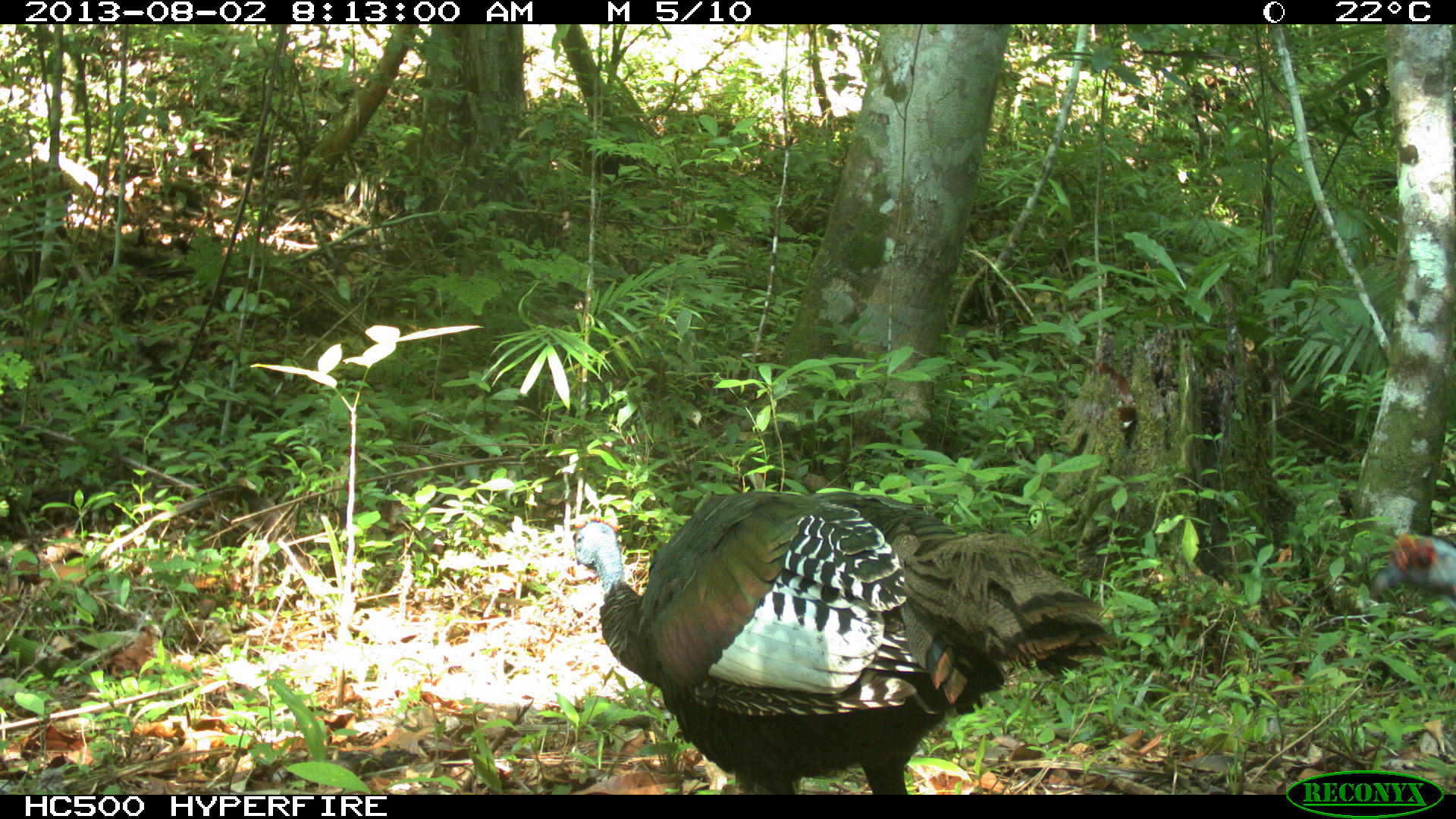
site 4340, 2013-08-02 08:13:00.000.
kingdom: Animalia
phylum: Chordata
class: Aves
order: Galliformes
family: Phasianidae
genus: Meleagris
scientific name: Meleagris ocellata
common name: ocellated turkey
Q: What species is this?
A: Meleagris ocellata (ocellated turkey).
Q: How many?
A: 1.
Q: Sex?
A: Male.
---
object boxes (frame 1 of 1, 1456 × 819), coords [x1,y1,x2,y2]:
meleagris ocellata: [566,488,1126,795]; [1376,535,1456,595]